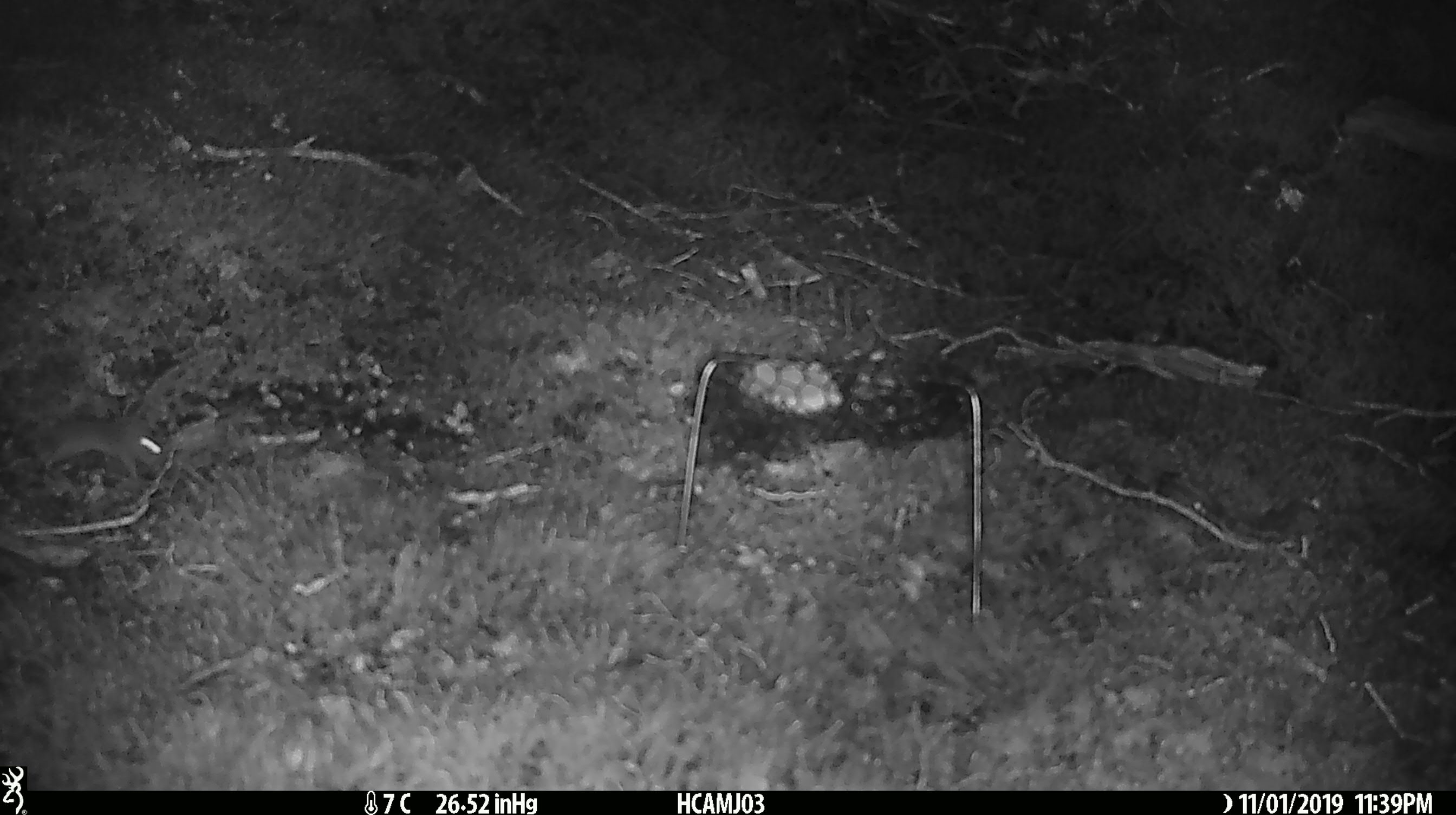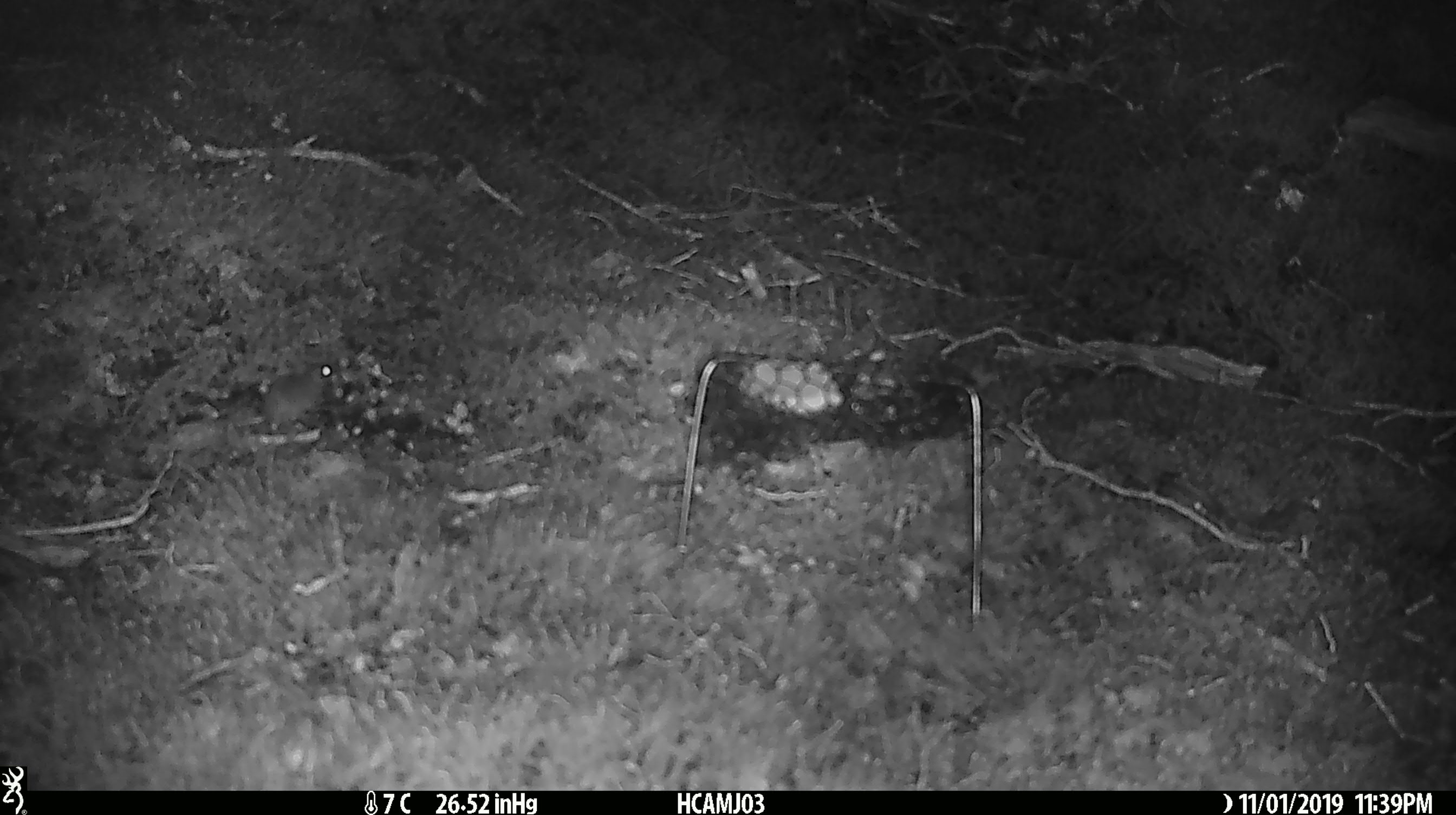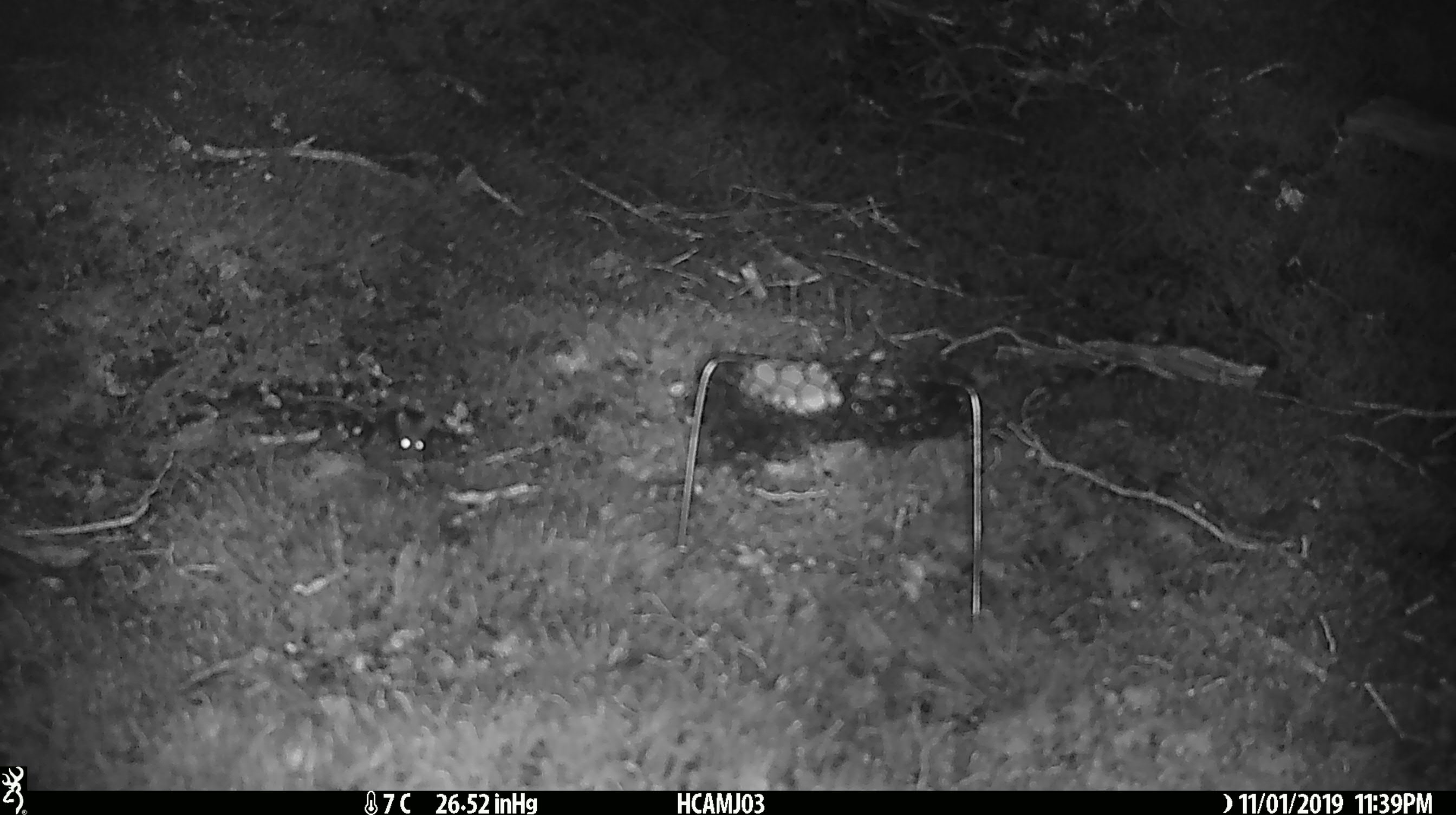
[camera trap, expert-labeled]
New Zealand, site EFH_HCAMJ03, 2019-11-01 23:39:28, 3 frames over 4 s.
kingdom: Animalia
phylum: Chordata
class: Mammalia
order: Rodentia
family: Muridae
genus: Mus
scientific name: Mus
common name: mouse